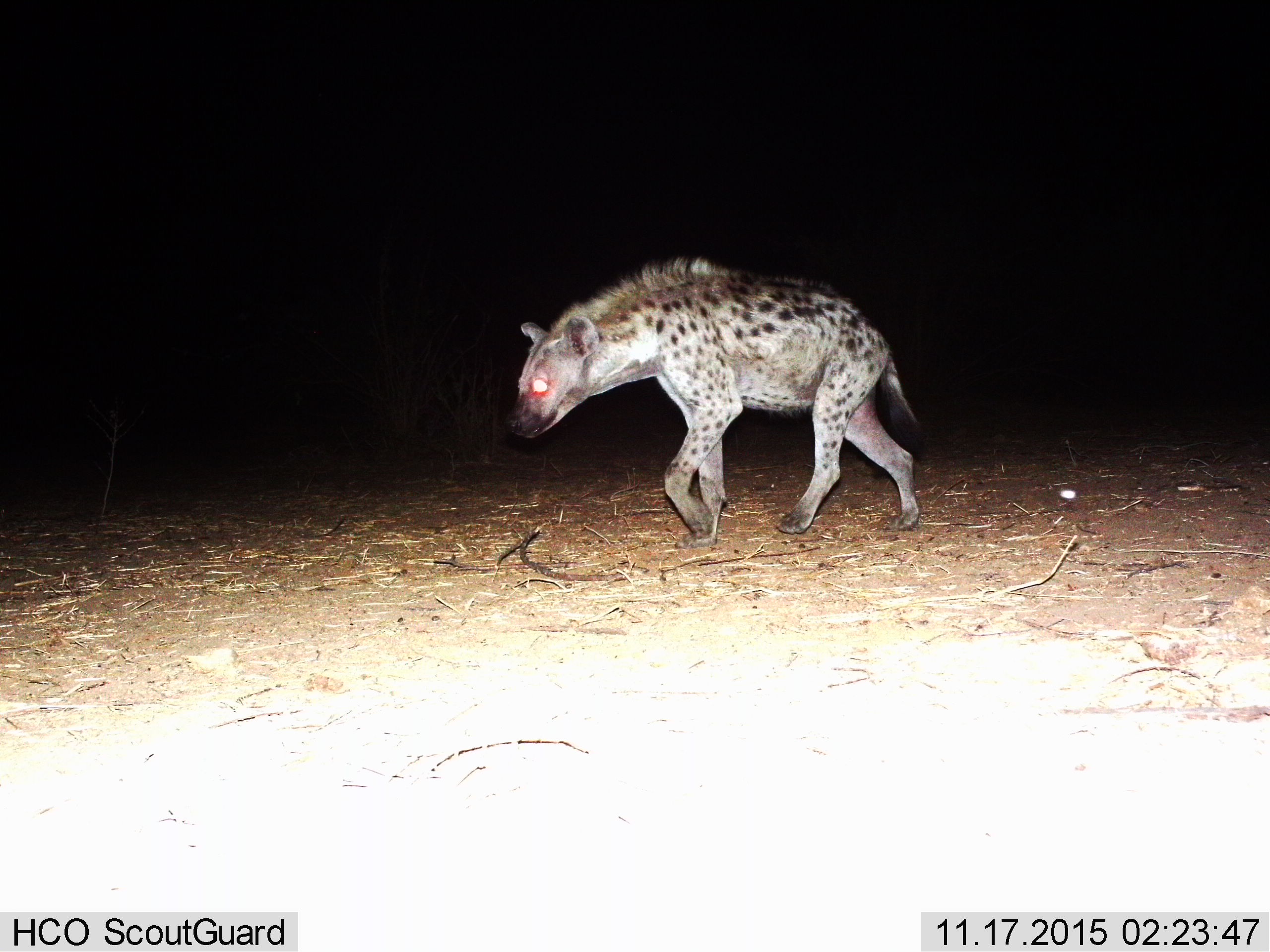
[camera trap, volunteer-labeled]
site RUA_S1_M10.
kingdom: Animalia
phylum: Chordata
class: Mammalia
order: Carnivora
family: Hyaenidae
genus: Crocuta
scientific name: Crocuta crocuta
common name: spotted hyena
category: hyenaspotted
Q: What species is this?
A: Hyenaspotted (spotted hyena) (Crocuta crocuta).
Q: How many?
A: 1.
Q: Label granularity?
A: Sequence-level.